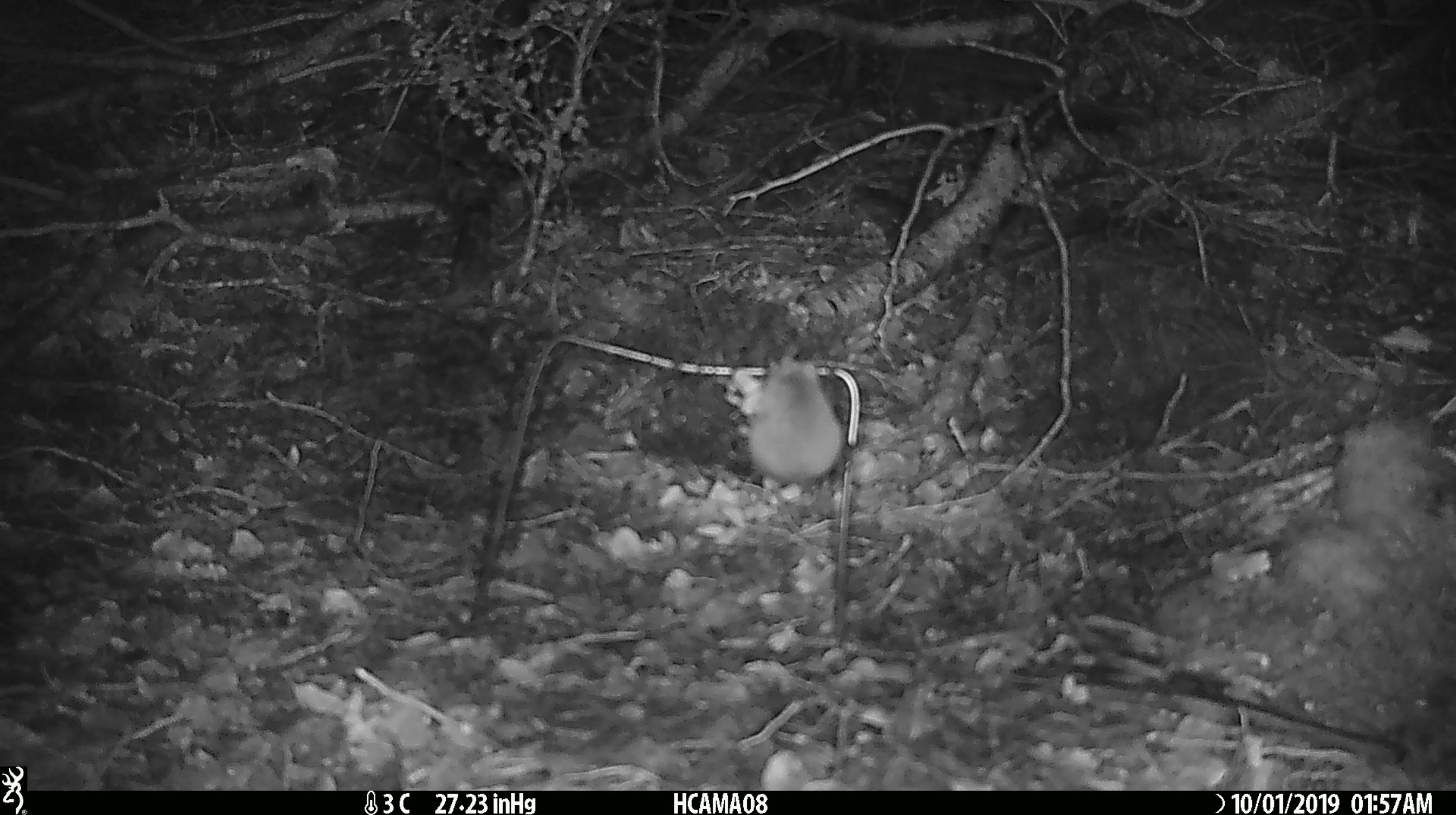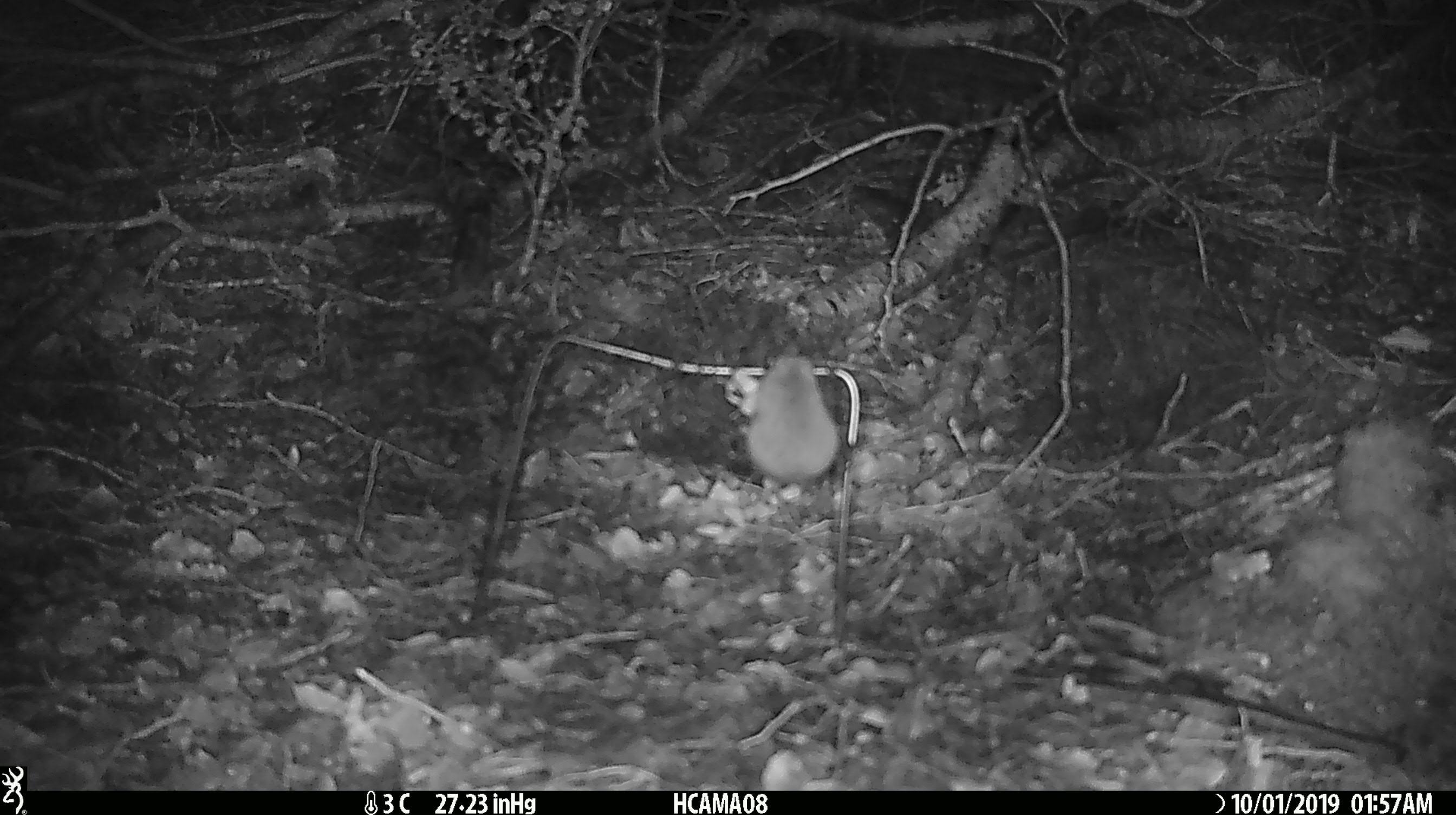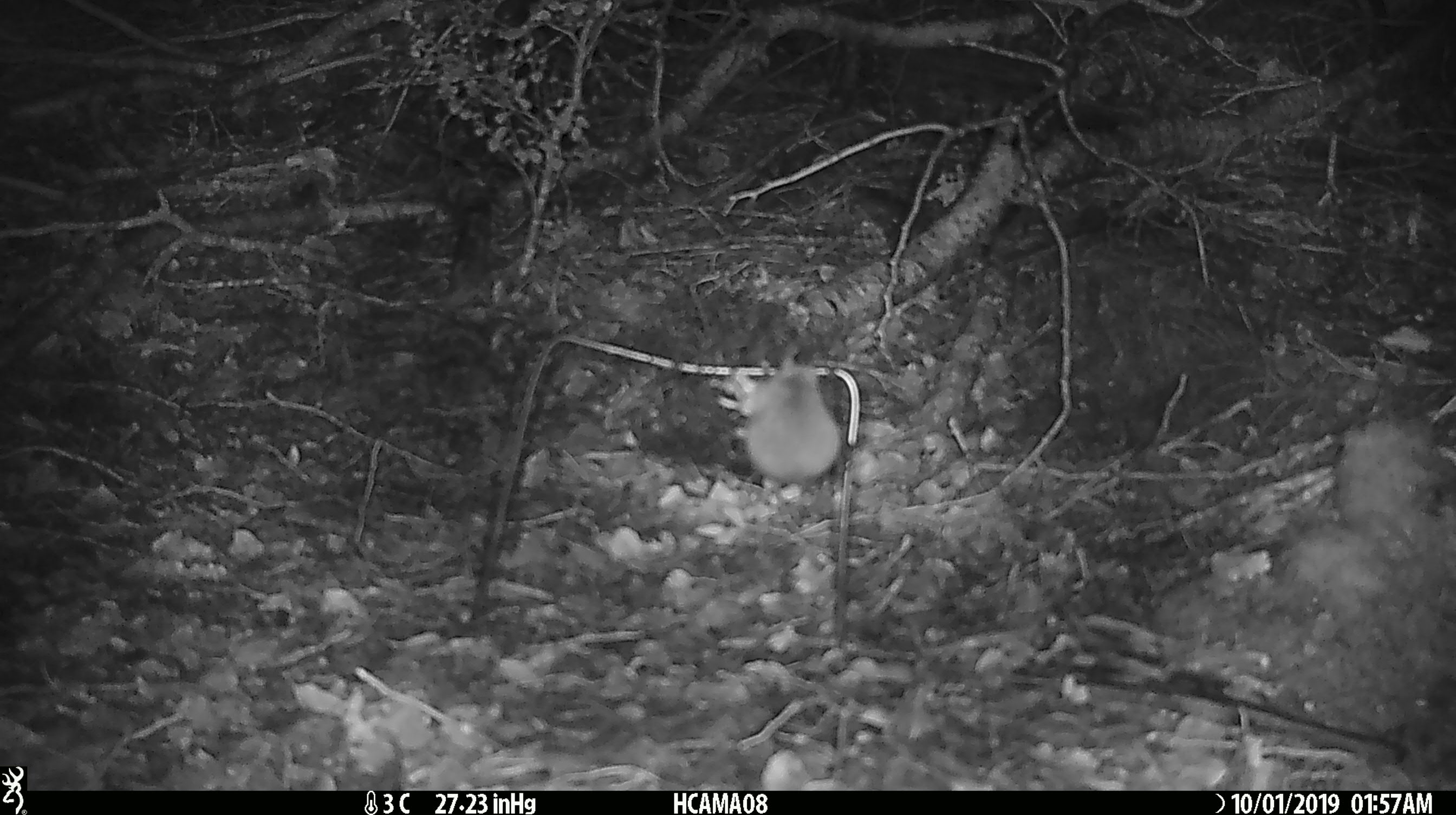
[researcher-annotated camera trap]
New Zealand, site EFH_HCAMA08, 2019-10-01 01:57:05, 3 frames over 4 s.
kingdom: Animalia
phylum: Chordata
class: Mammalia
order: Rodentia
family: Muridae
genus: Mus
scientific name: Mus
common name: mouse